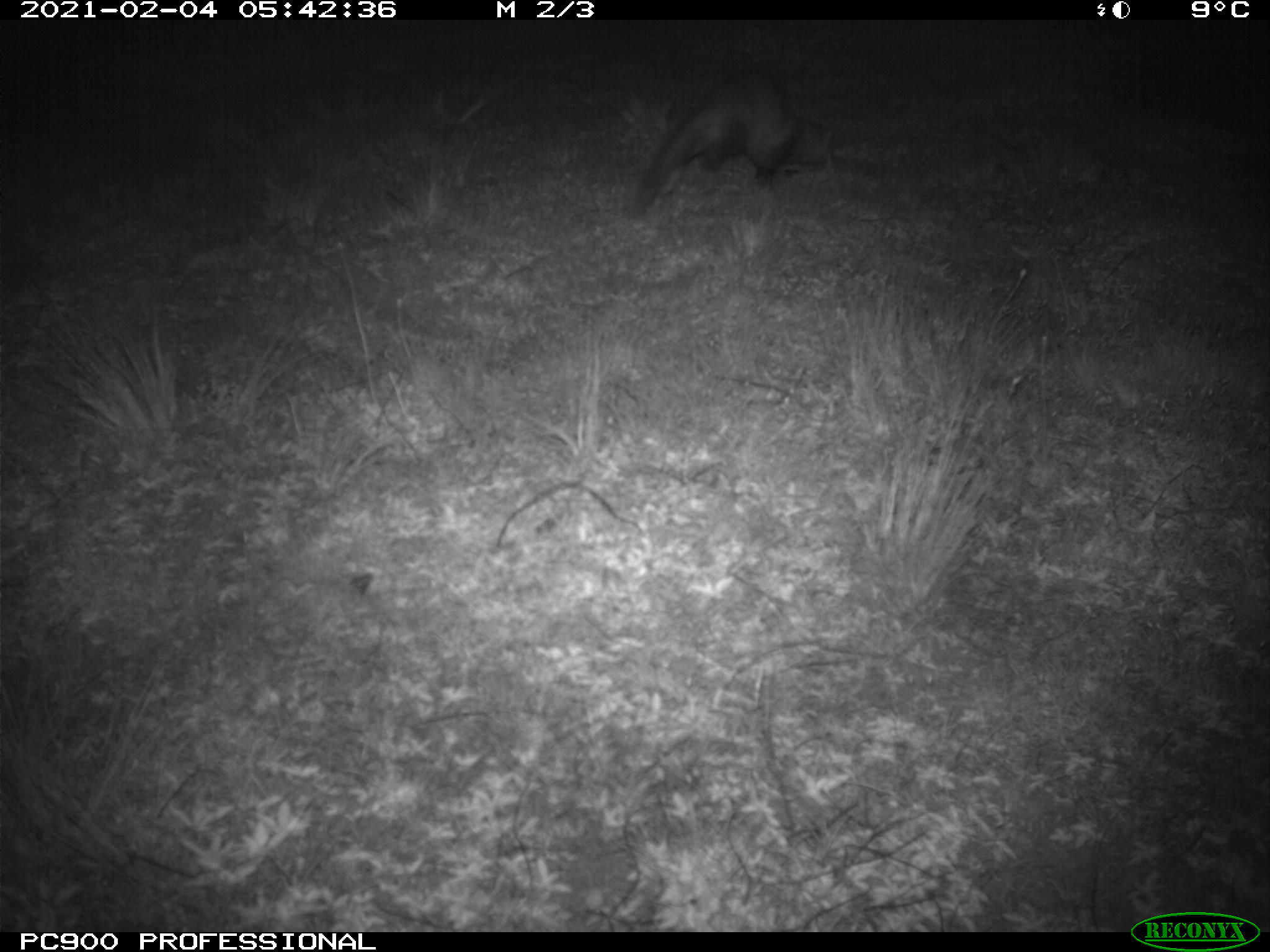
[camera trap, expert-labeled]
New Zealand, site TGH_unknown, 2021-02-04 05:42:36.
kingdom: Animalia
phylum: Chordata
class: Mammalia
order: Carnivora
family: Mustelidae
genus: Mustela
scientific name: Mustela furo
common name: ferret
Ferret (Mustela furo).